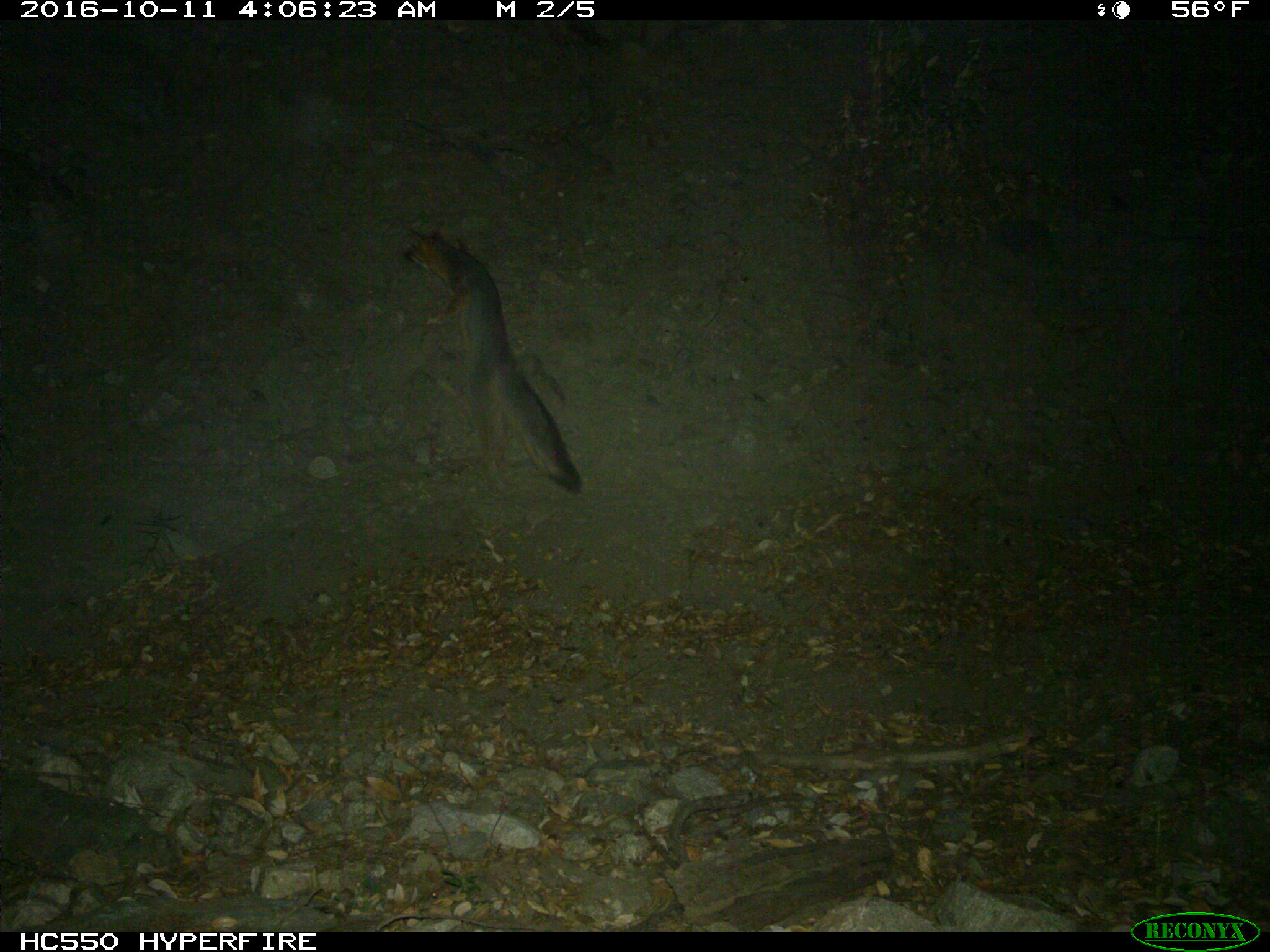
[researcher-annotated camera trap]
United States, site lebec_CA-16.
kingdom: Animalia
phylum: Chordata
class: Mammalia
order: Carnivora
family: Canidae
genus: Urocyon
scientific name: Urocyon cinereoargenteus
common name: gray fox